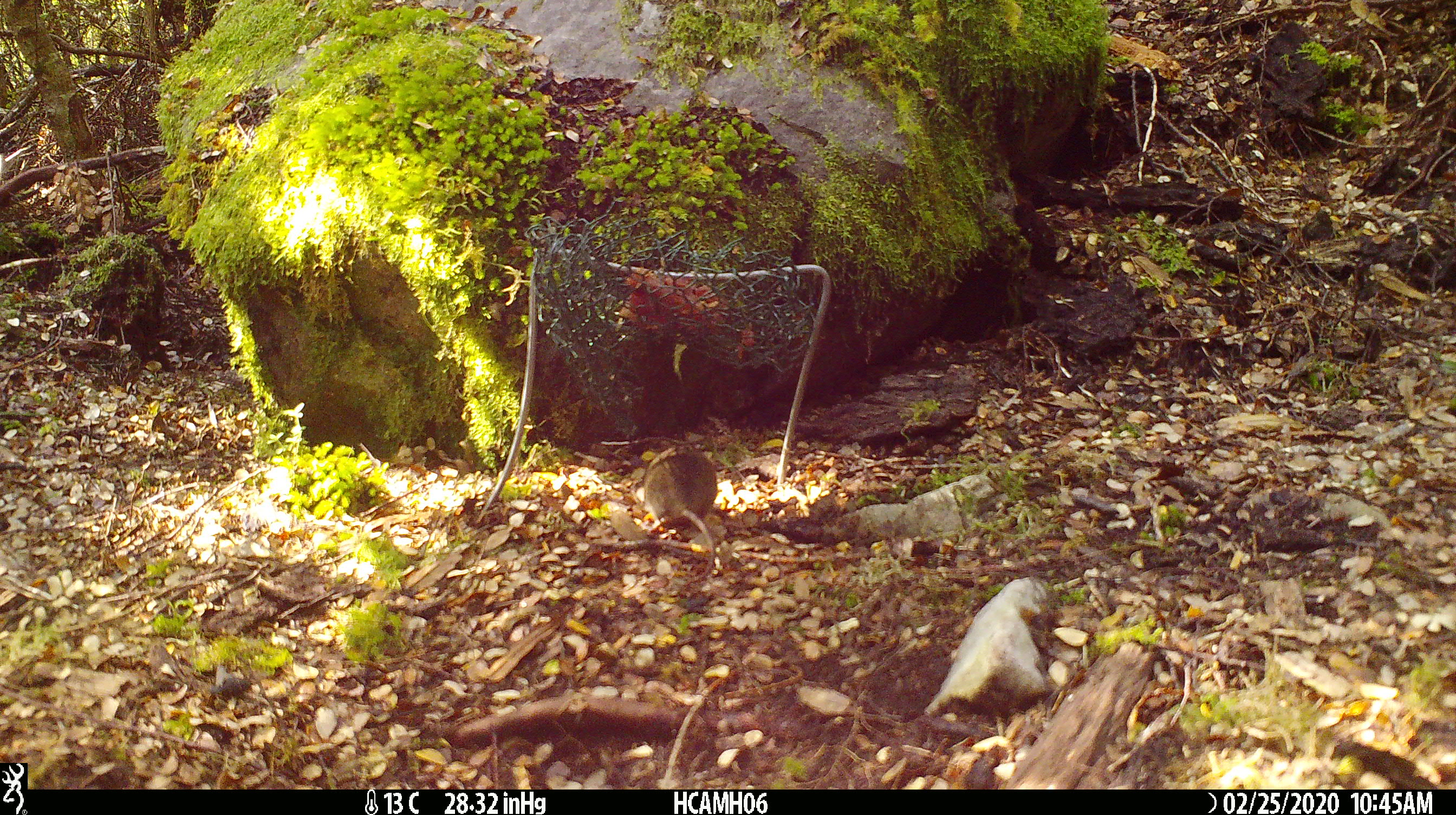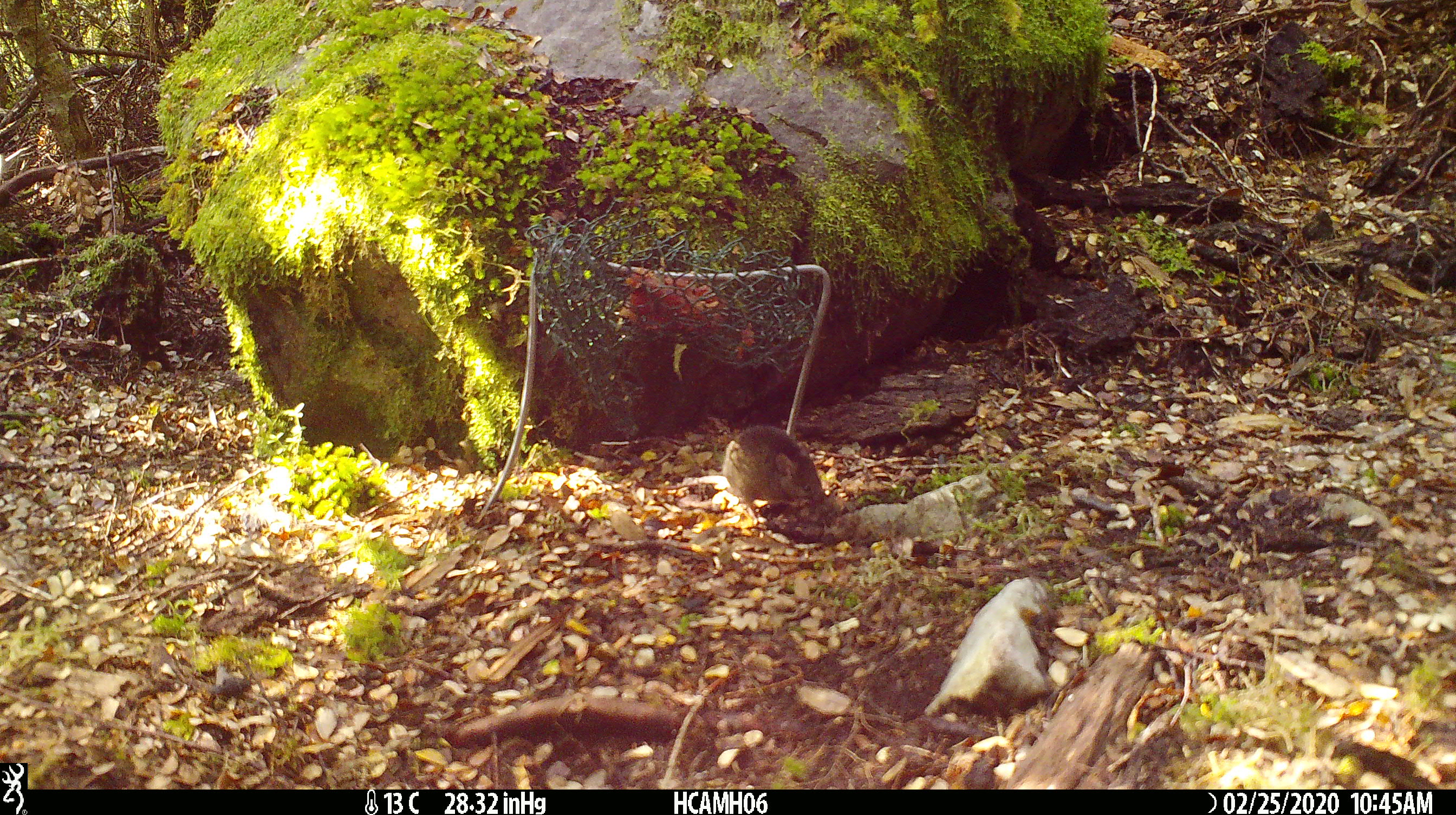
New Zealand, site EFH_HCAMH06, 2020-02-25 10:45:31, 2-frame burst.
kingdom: Animalia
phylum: Chordata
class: Mammalia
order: Rodentia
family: Muridae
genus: Mus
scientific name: Mus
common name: mouse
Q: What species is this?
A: Mouse (Mus).